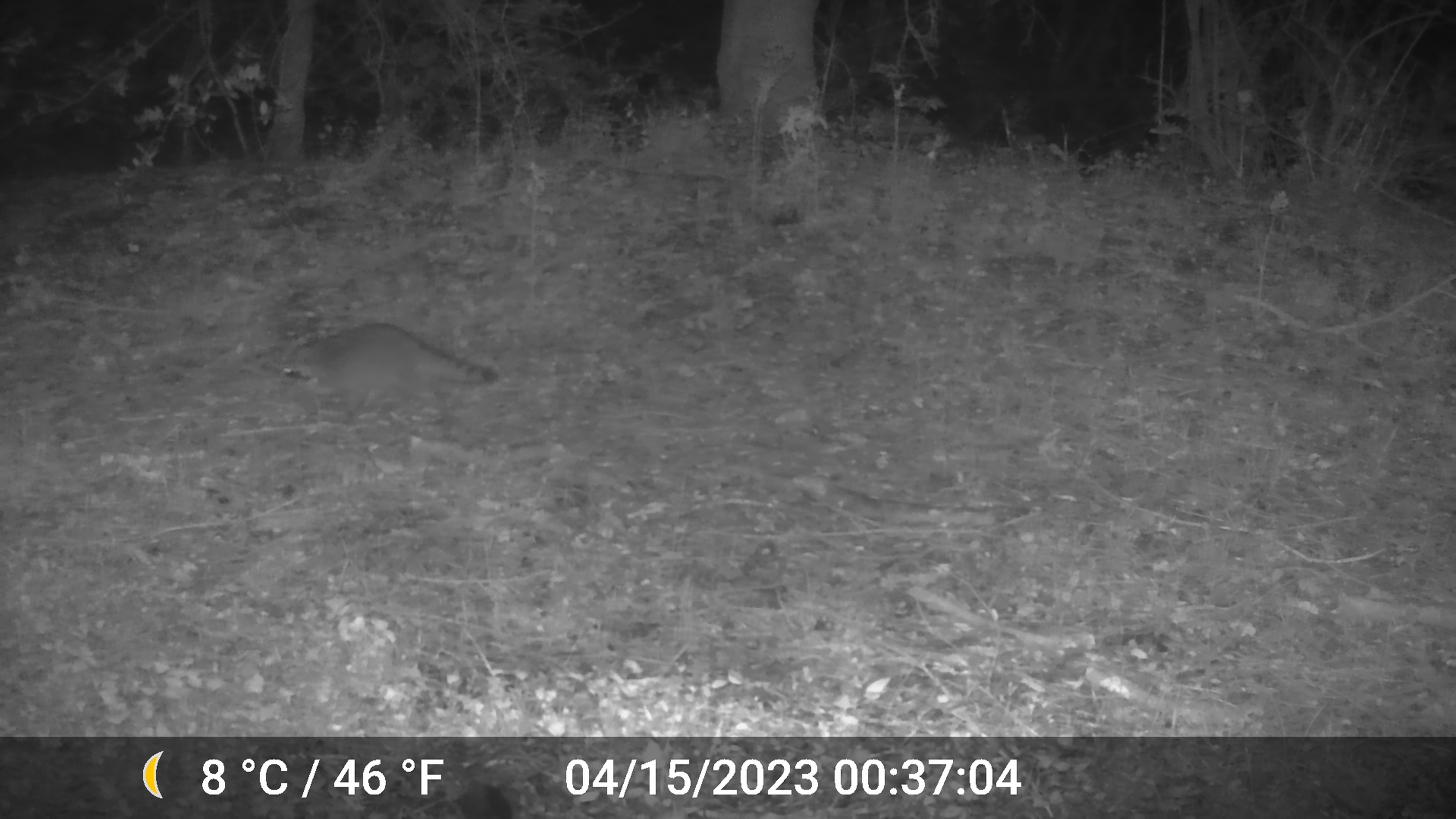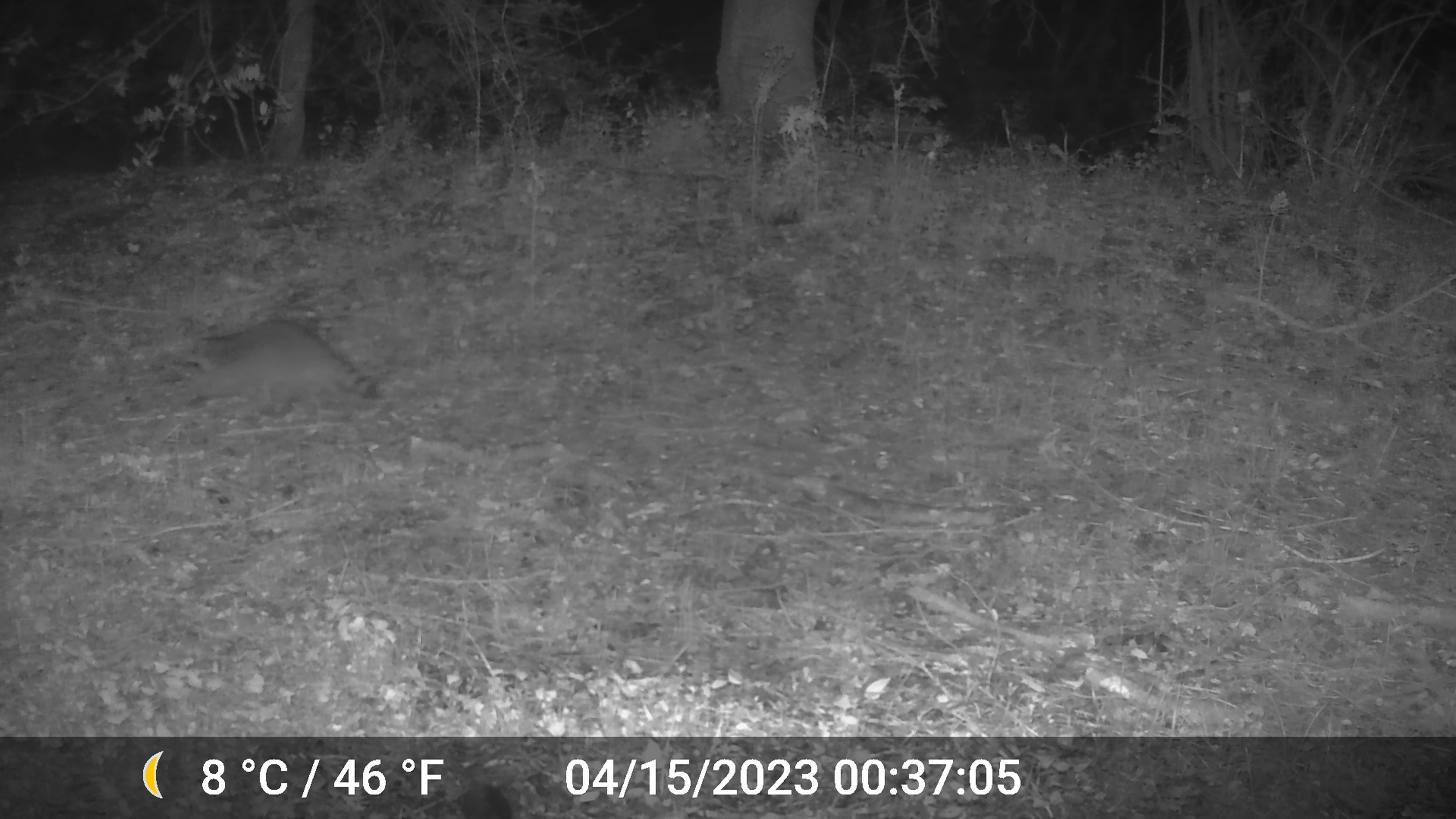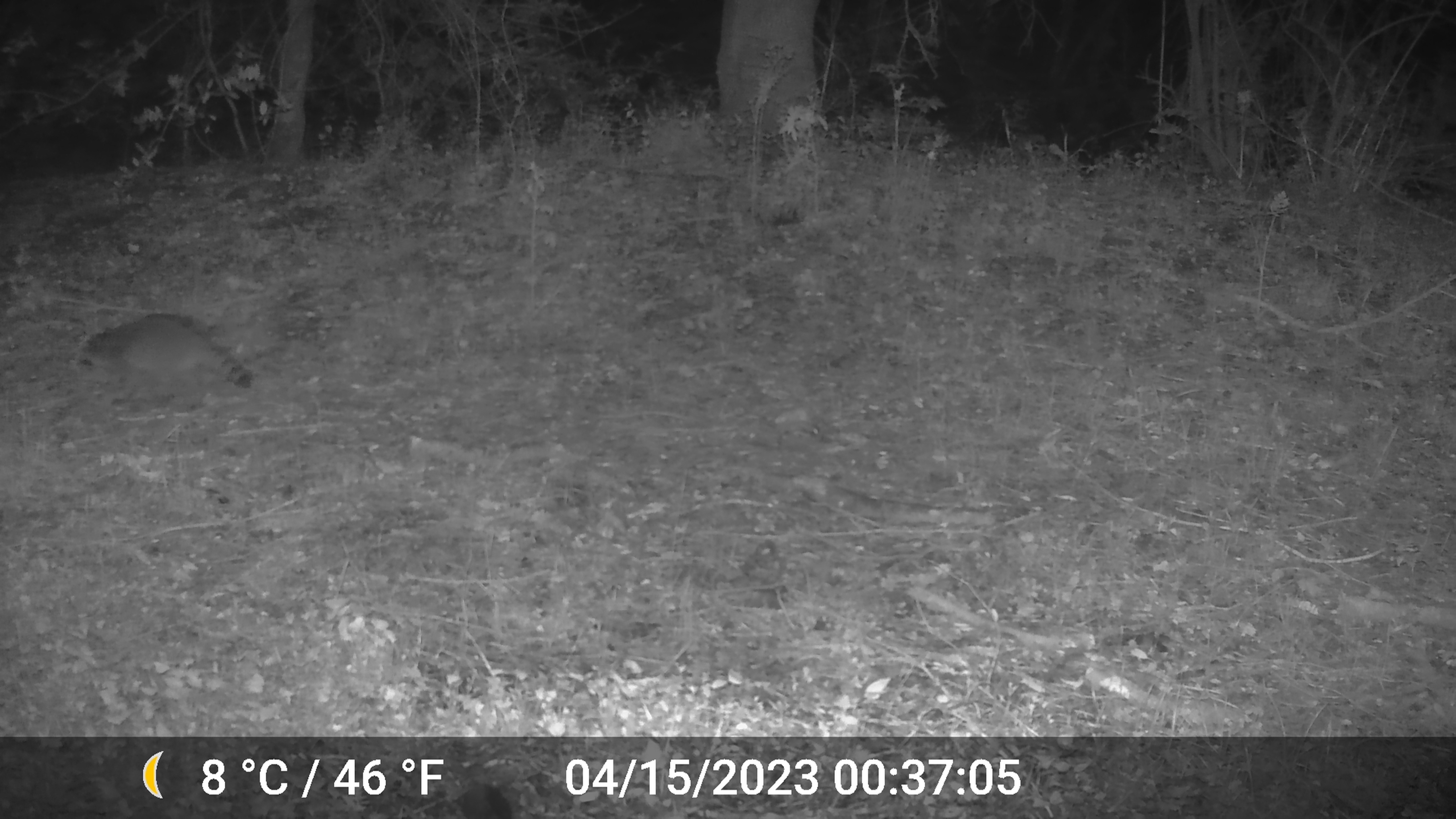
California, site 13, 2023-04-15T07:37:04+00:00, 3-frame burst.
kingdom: Animalia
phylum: Chordata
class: Mammalia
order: Carnivora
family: Procyonidae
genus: Procyon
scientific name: Procyon lotor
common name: raccoon